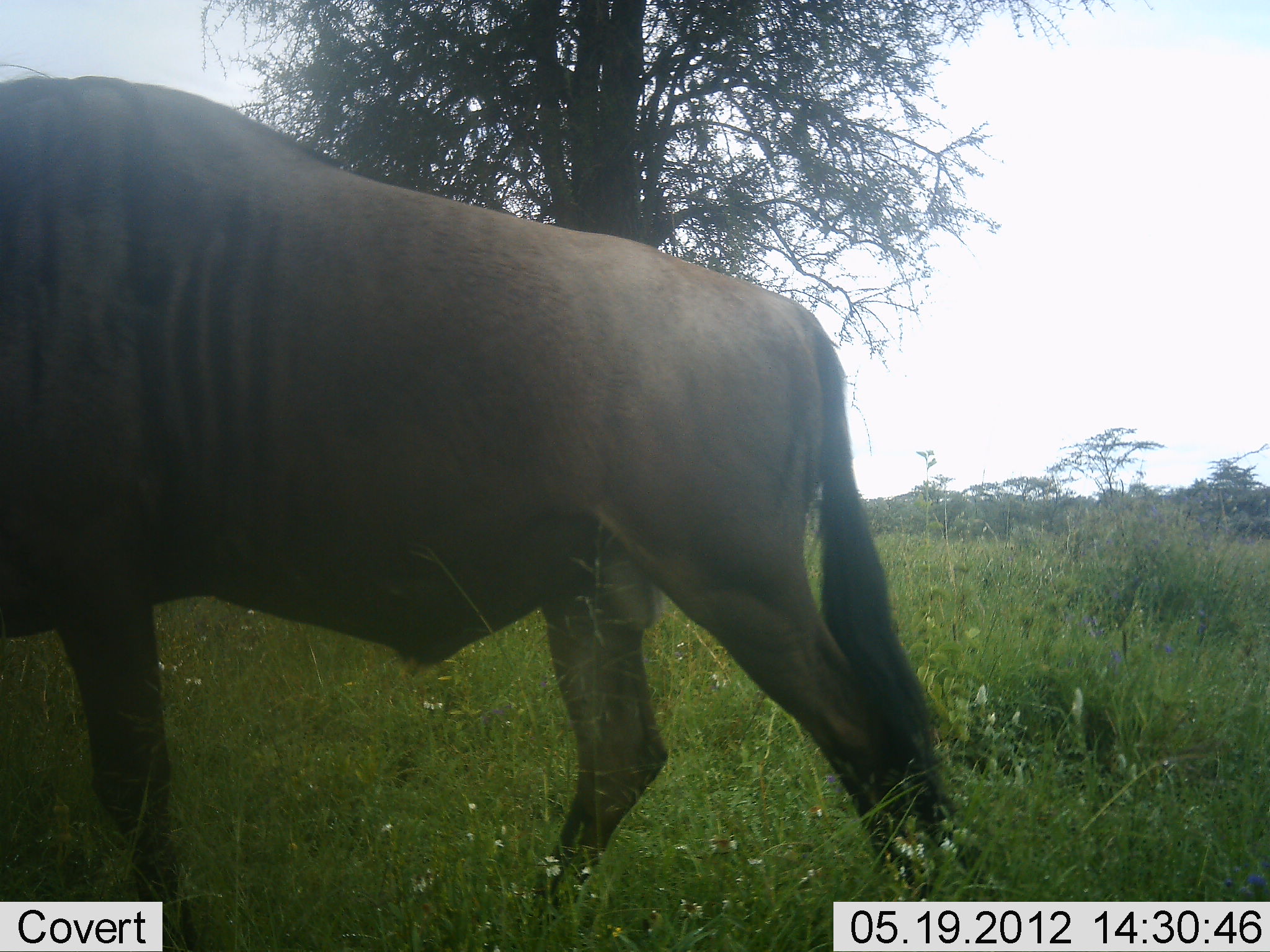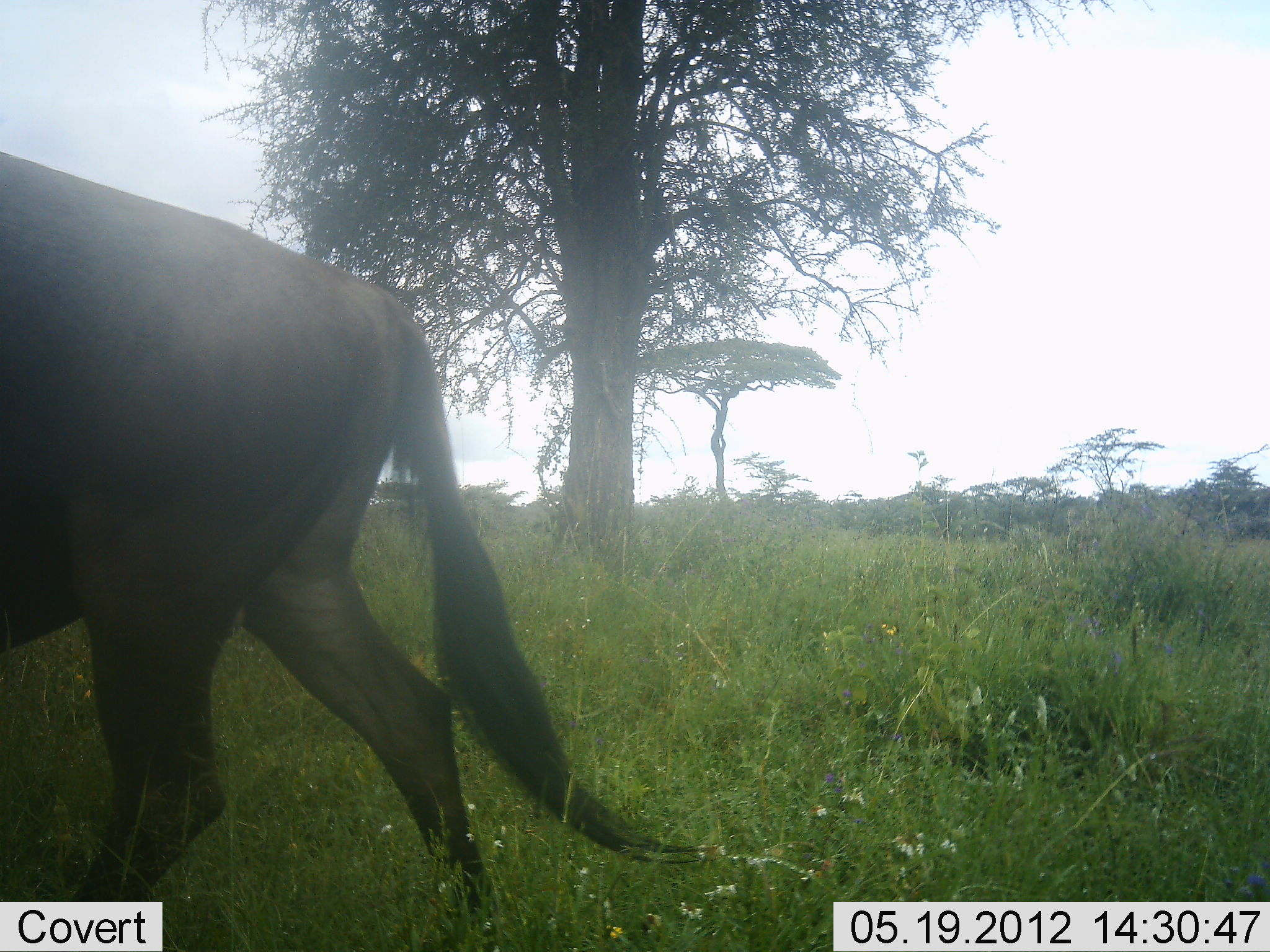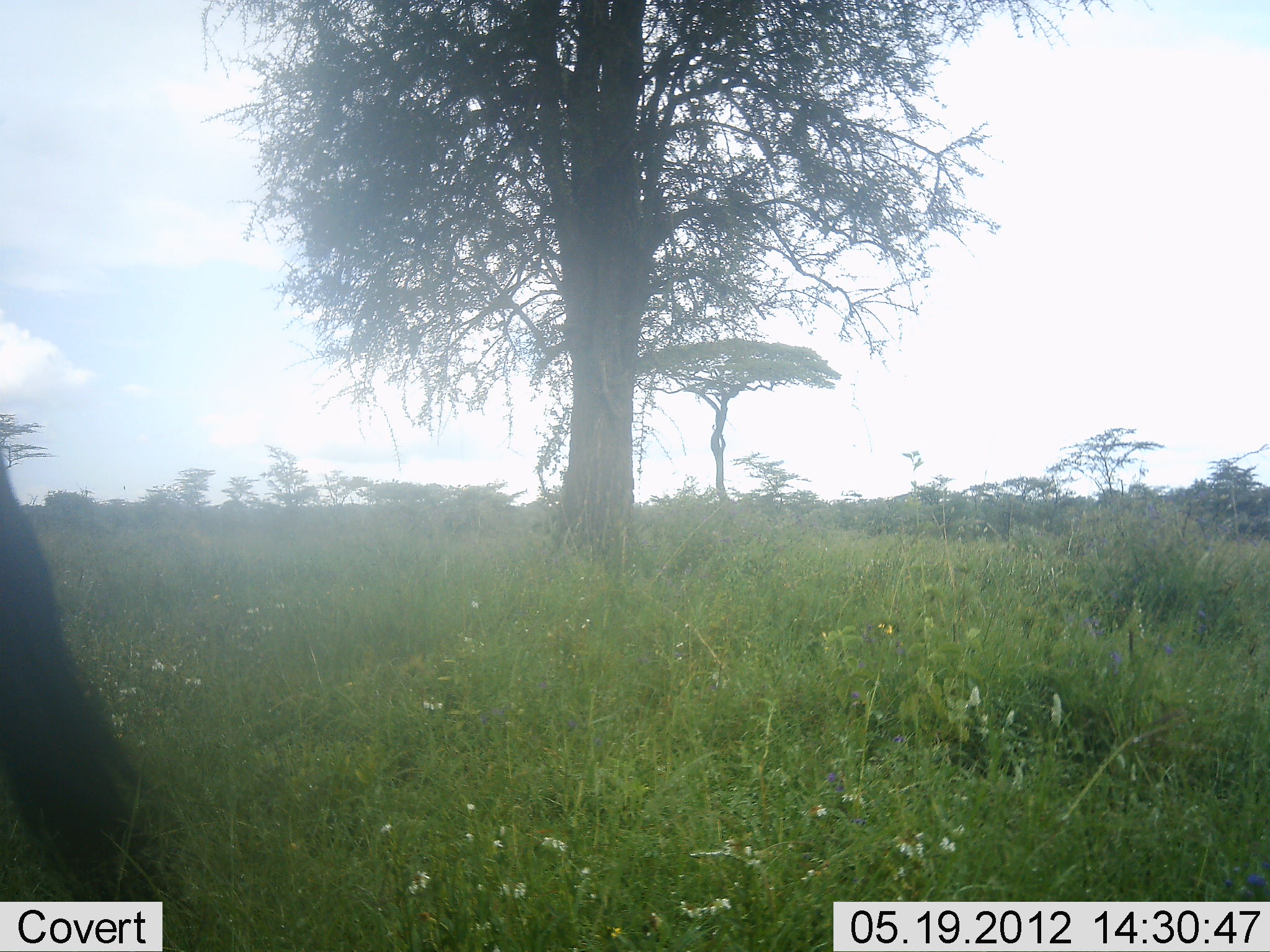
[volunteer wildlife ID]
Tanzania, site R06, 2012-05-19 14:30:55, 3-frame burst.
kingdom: Animalia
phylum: Chordata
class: Mammalia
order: Artiodactyla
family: Bovidae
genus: Connochaetes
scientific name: Connochaetes taurinus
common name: blue wildebeest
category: wildebeest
Wildebeest (blue wildebeest) (Connochaetes taurinus), count 1. Behavior (volunteer vote fractions): standing 6%, resting 0%, moving 100%, interacting 0%. Young present (vote fraction): 0%. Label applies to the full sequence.